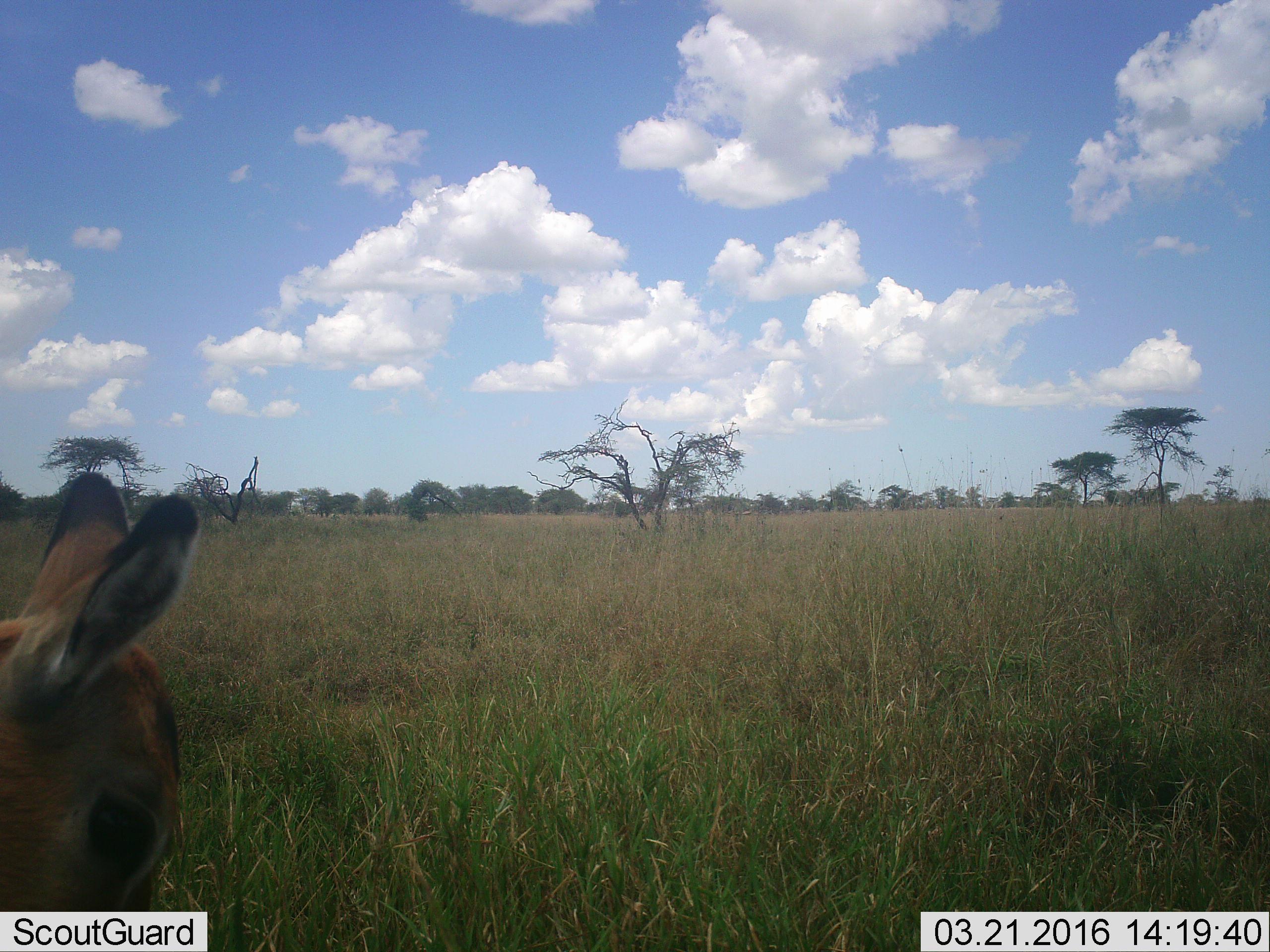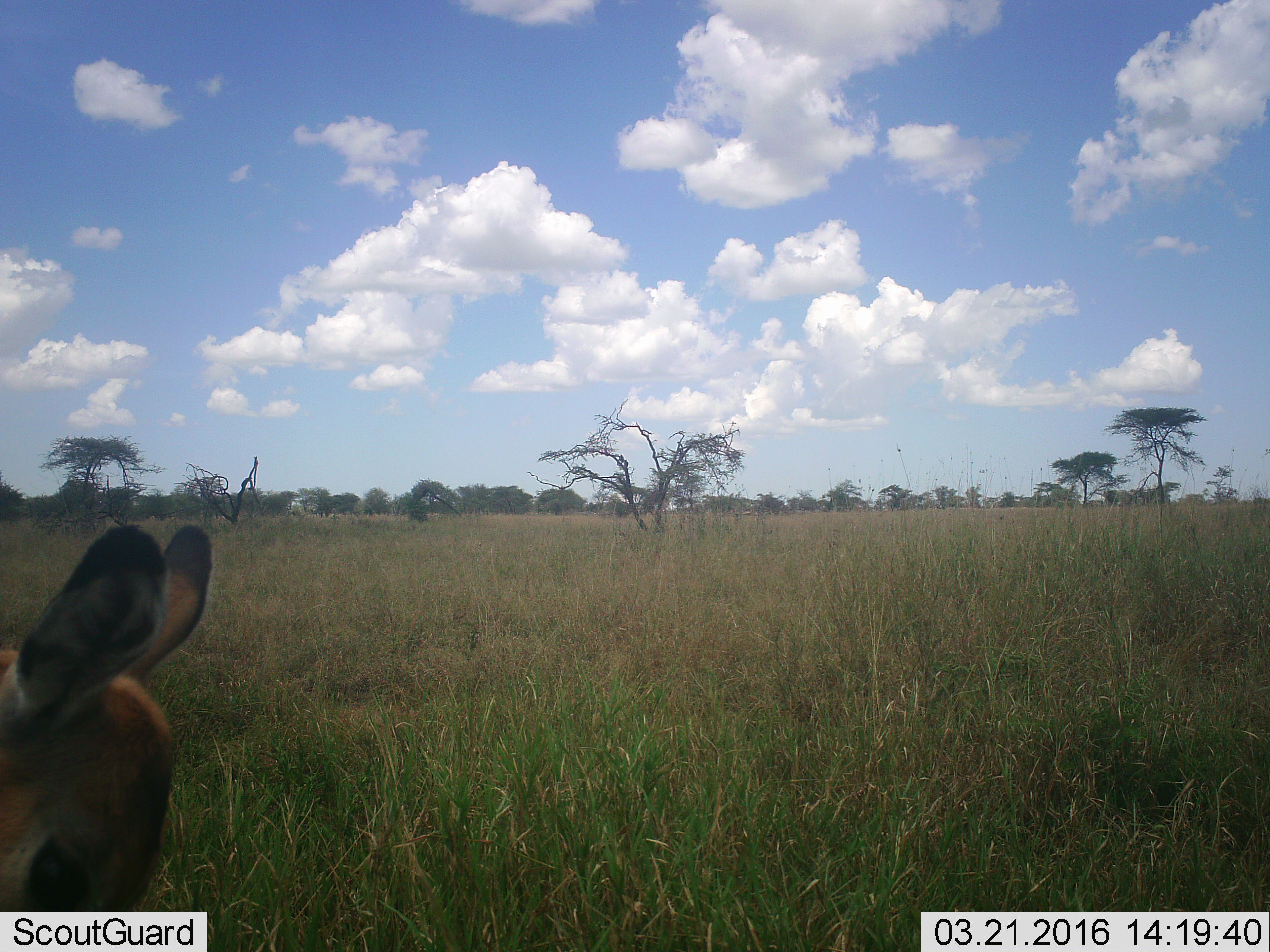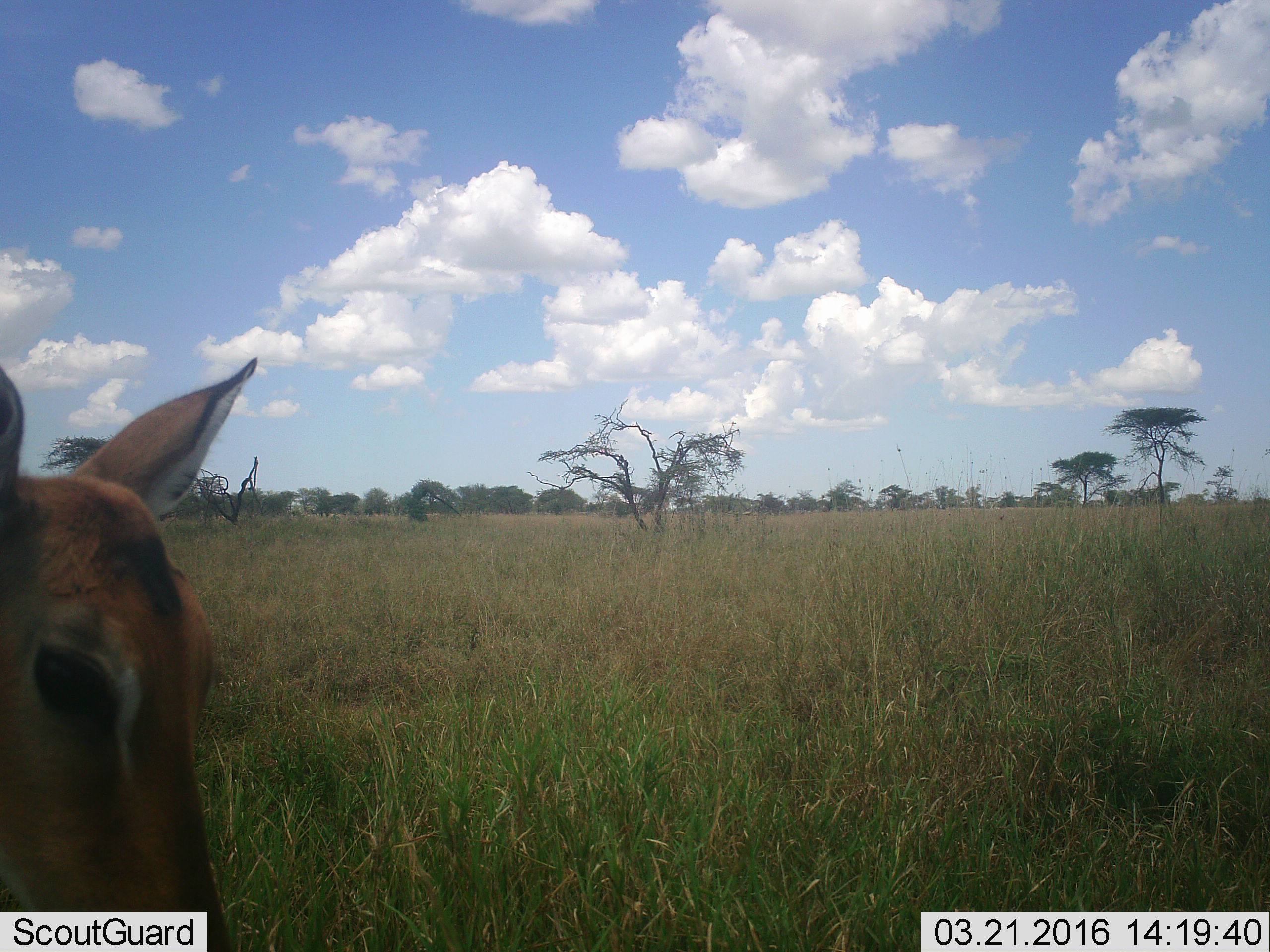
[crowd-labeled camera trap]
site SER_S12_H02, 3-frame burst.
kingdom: Animalia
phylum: Chordata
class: Mammalia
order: Artiodactyla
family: Bovidae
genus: Aepyceros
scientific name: Aepyceros melampus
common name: impala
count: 1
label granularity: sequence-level